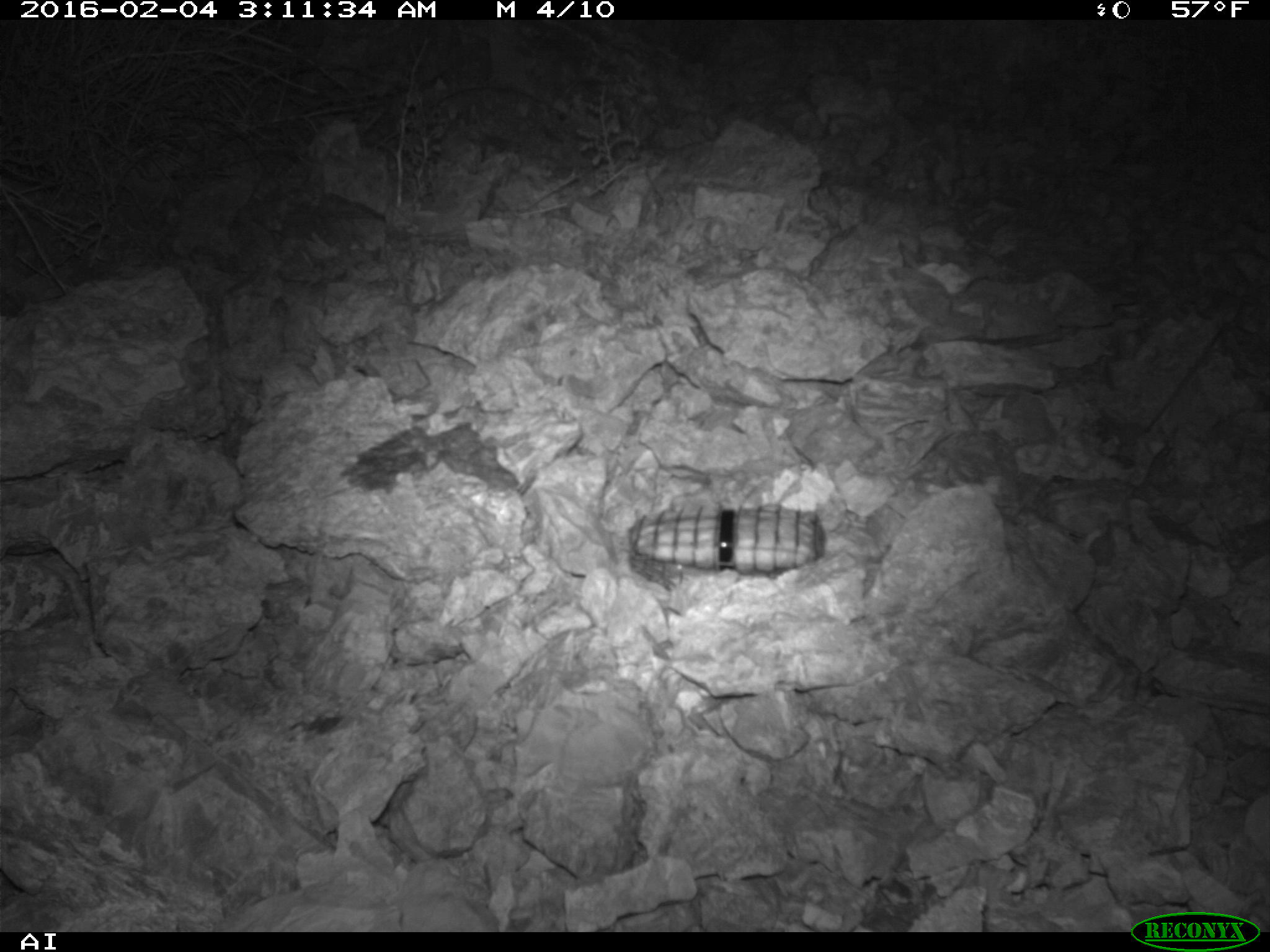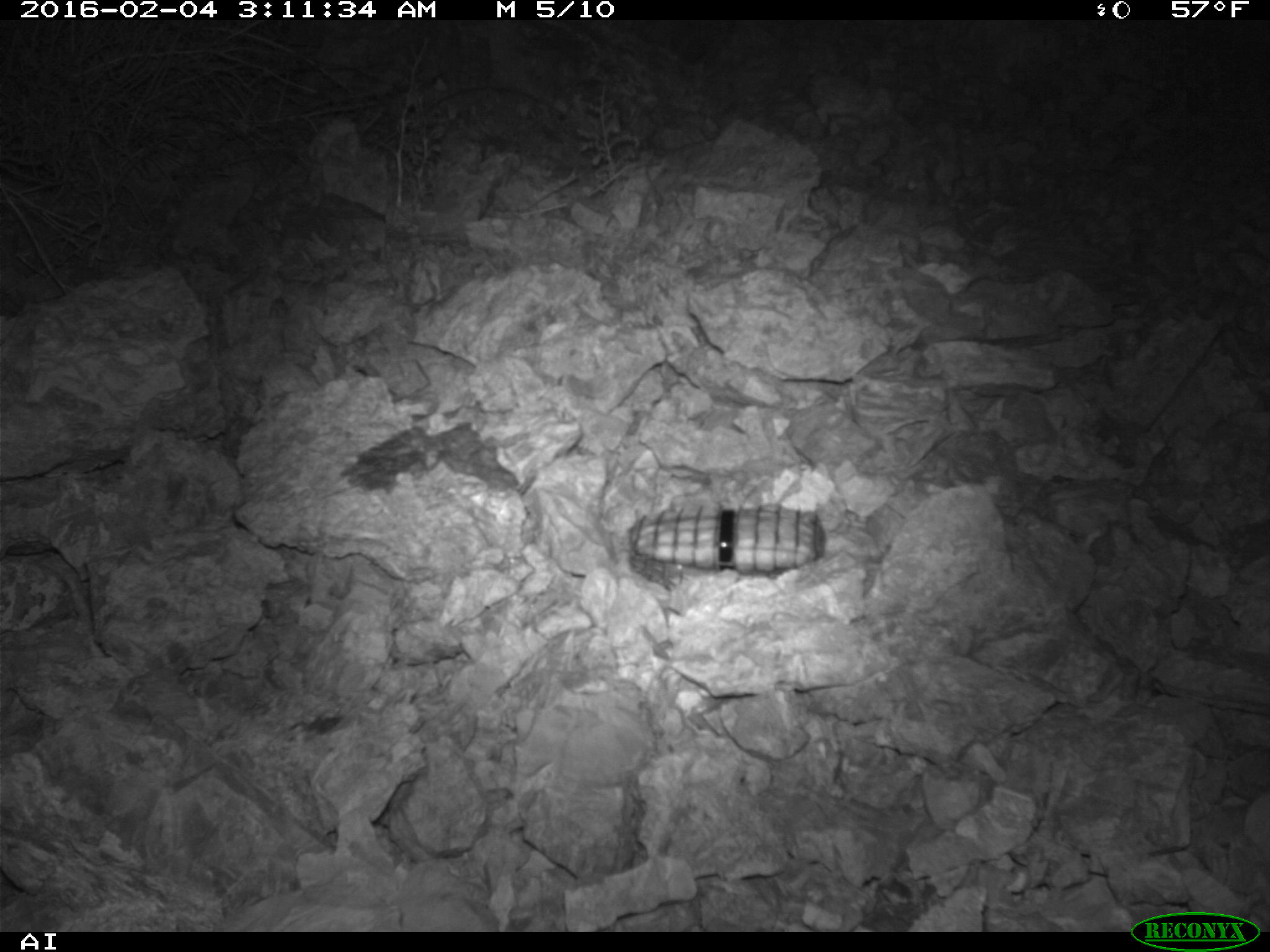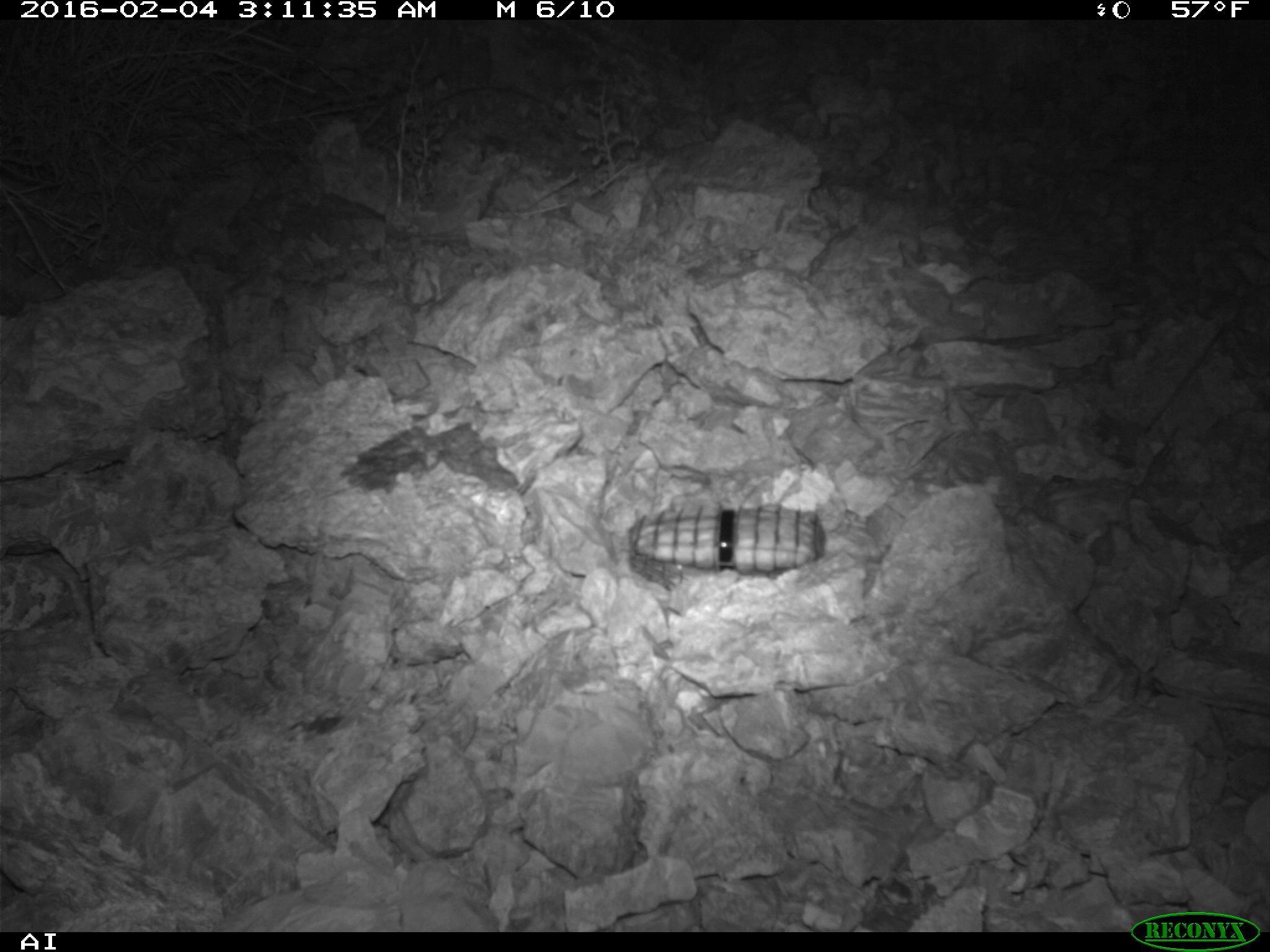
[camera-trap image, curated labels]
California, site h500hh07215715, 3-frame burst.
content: no animal present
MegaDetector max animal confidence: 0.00